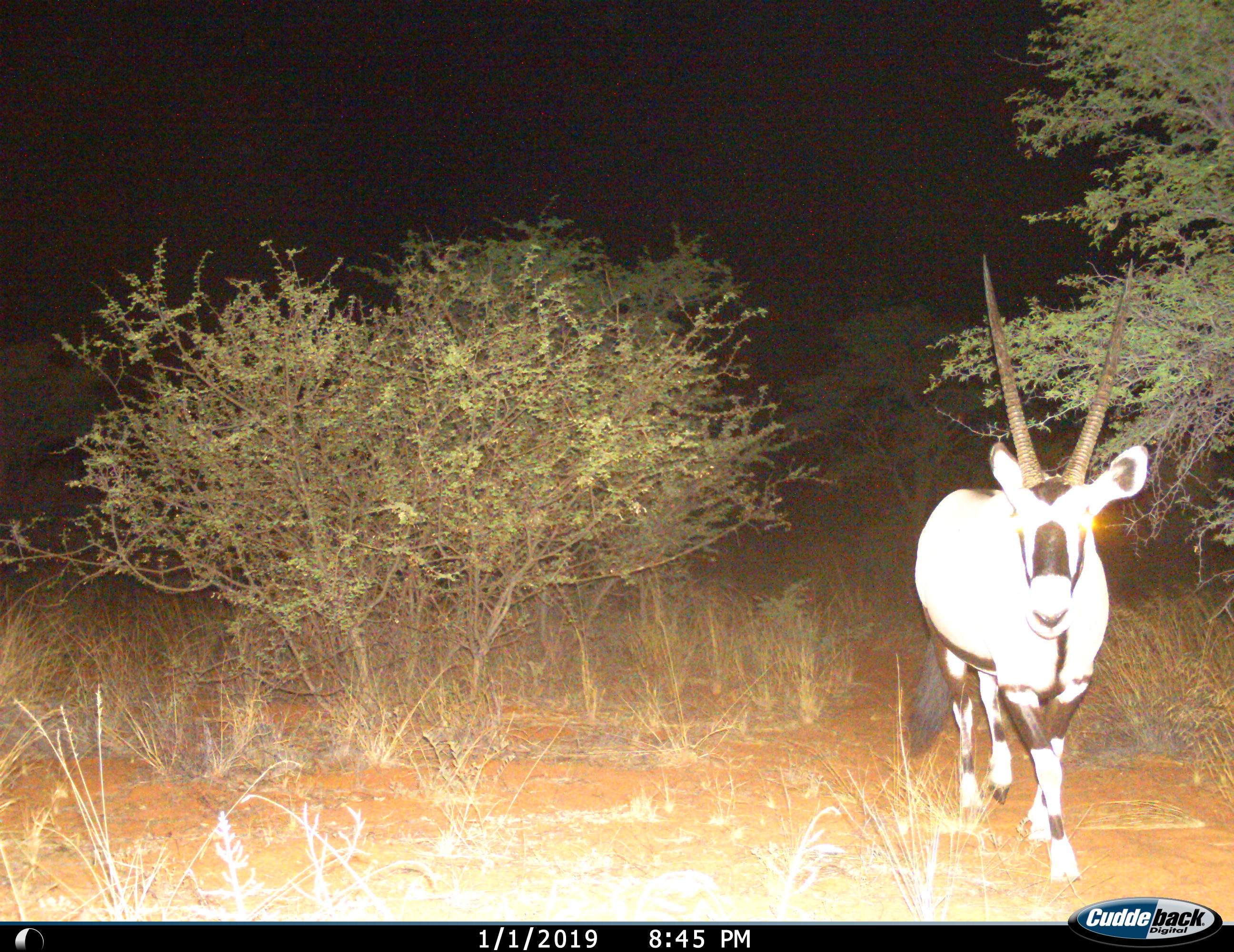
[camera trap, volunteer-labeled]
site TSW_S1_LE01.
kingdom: Animalia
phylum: Chordata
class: Mammalia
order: Artiodactyla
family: Bovidae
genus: Oryx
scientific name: Oryx gazella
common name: gemsbok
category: oryx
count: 1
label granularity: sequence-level